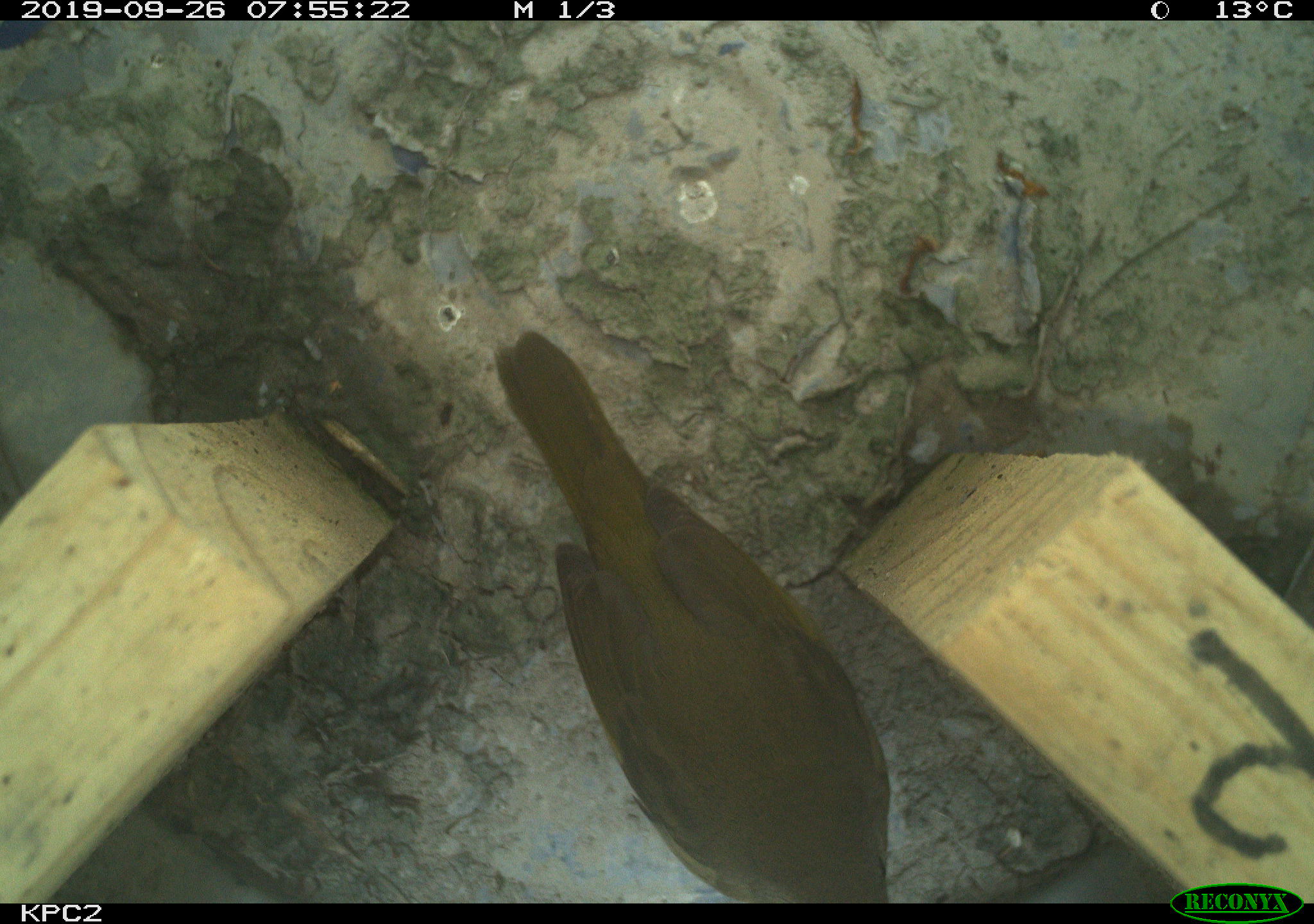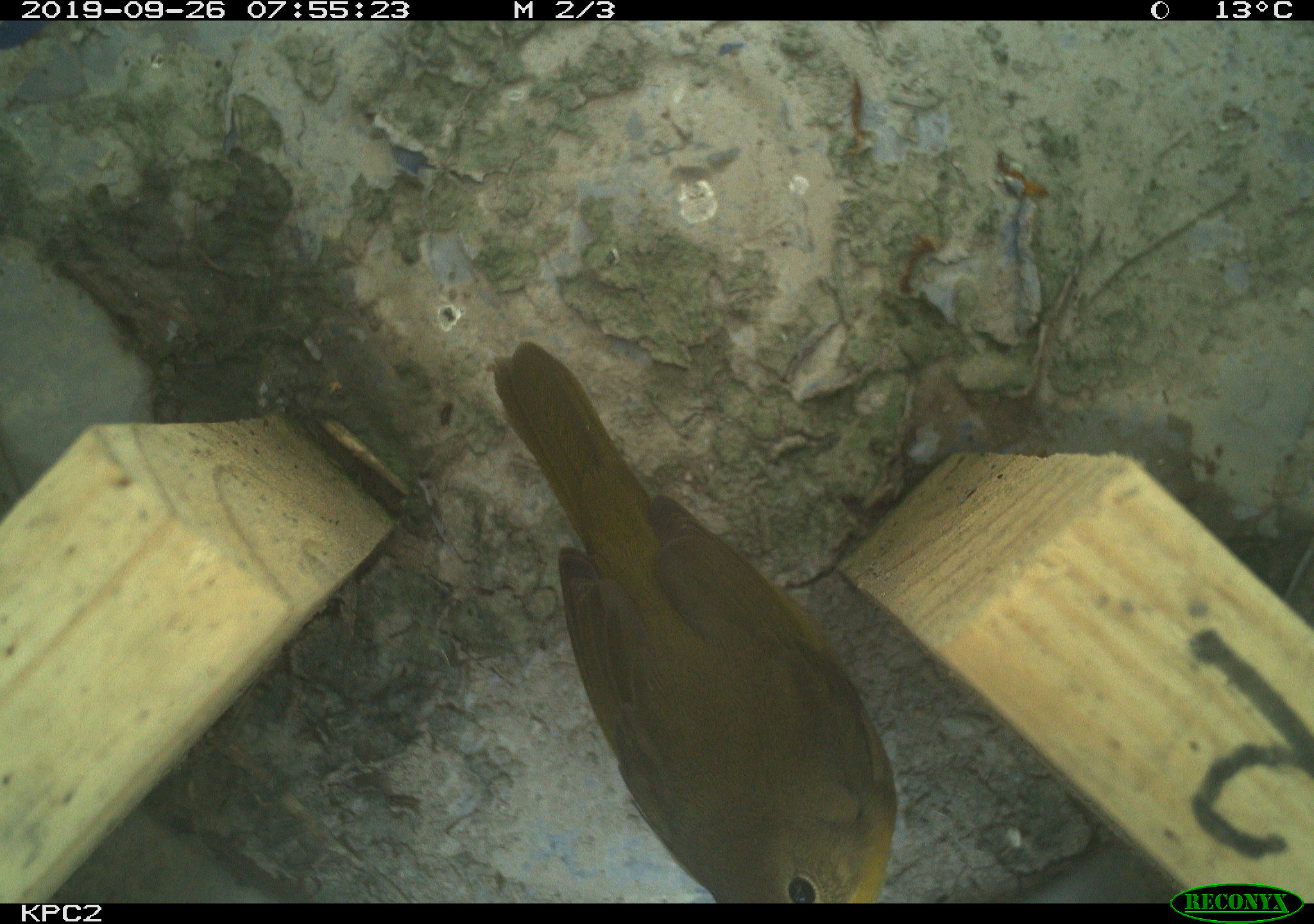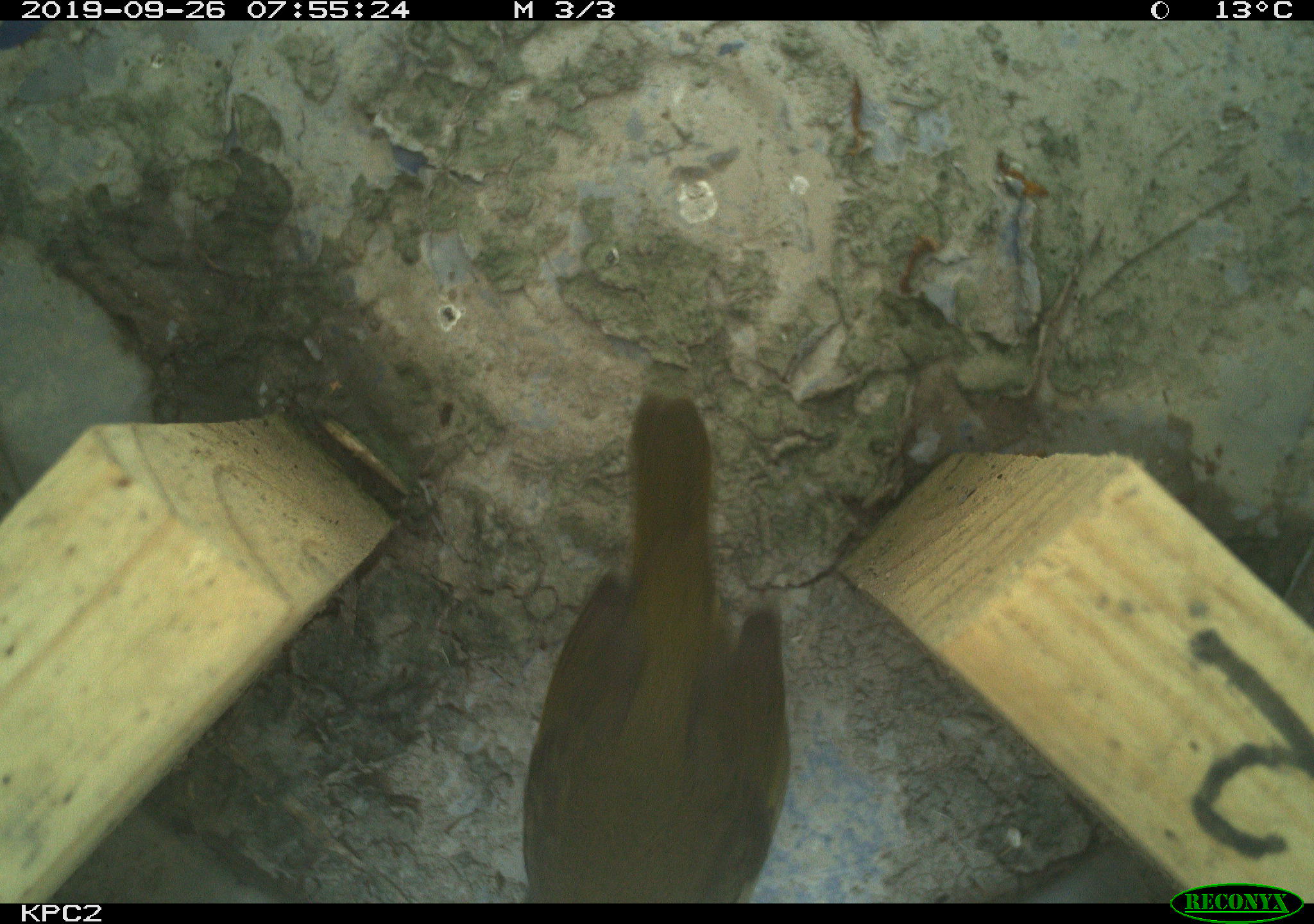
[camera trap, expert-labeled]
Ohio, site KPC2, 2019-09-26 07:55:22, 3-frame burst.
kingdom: Animalia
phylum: Chordata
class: Aves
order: Passeriformes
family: Parulidae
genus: Geothlypis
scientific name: Geothlypis trichas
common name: common yellowthroat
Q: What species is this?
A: Common yellowthroat (Geothlypis trichas).